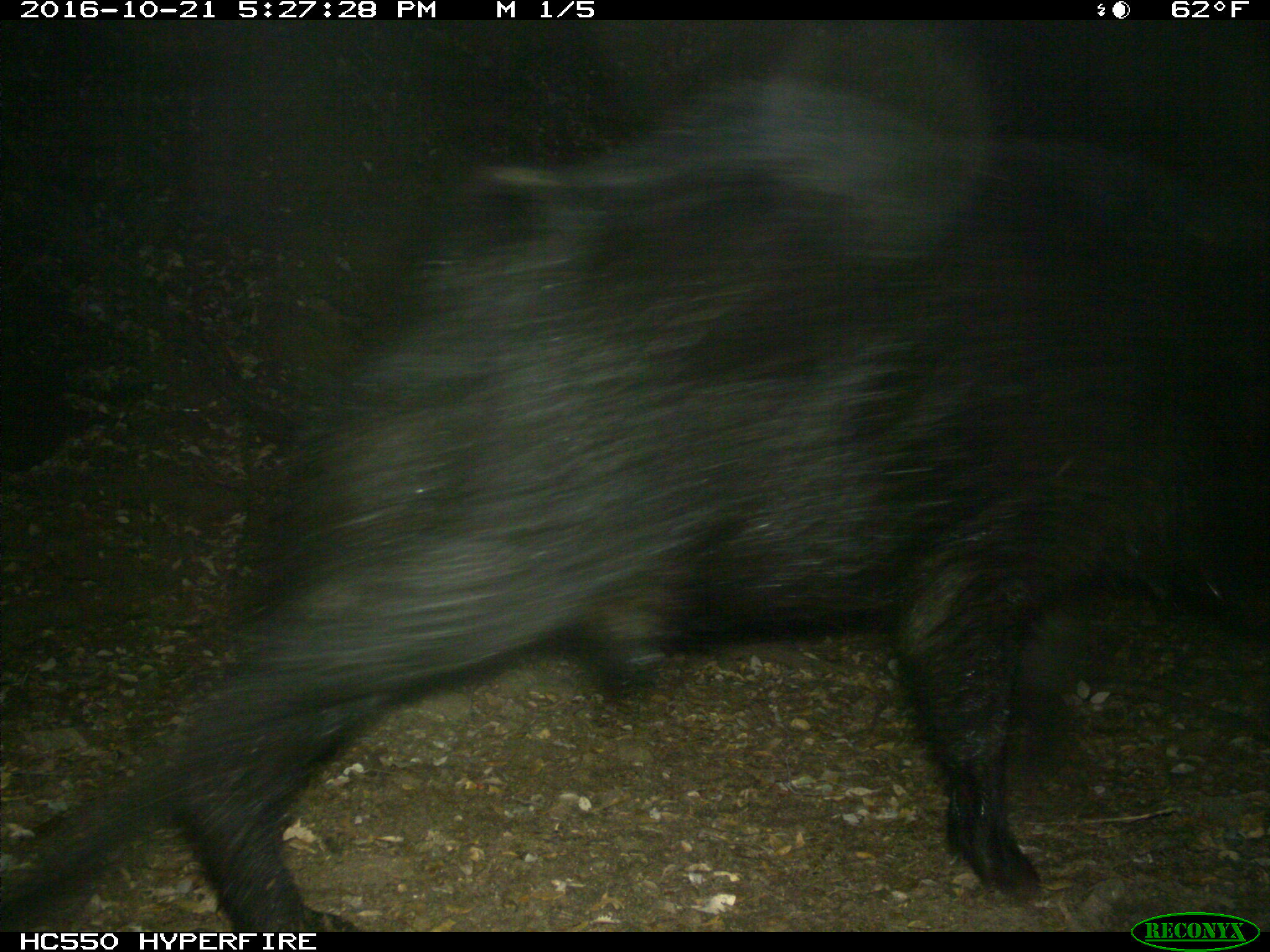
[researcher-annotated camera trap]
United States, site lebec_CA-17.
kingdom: Animalia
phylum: Chordata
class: Mammalia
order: Artiodactyla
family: Suidae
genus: Sus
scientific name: Sus scrofa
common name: wild boar